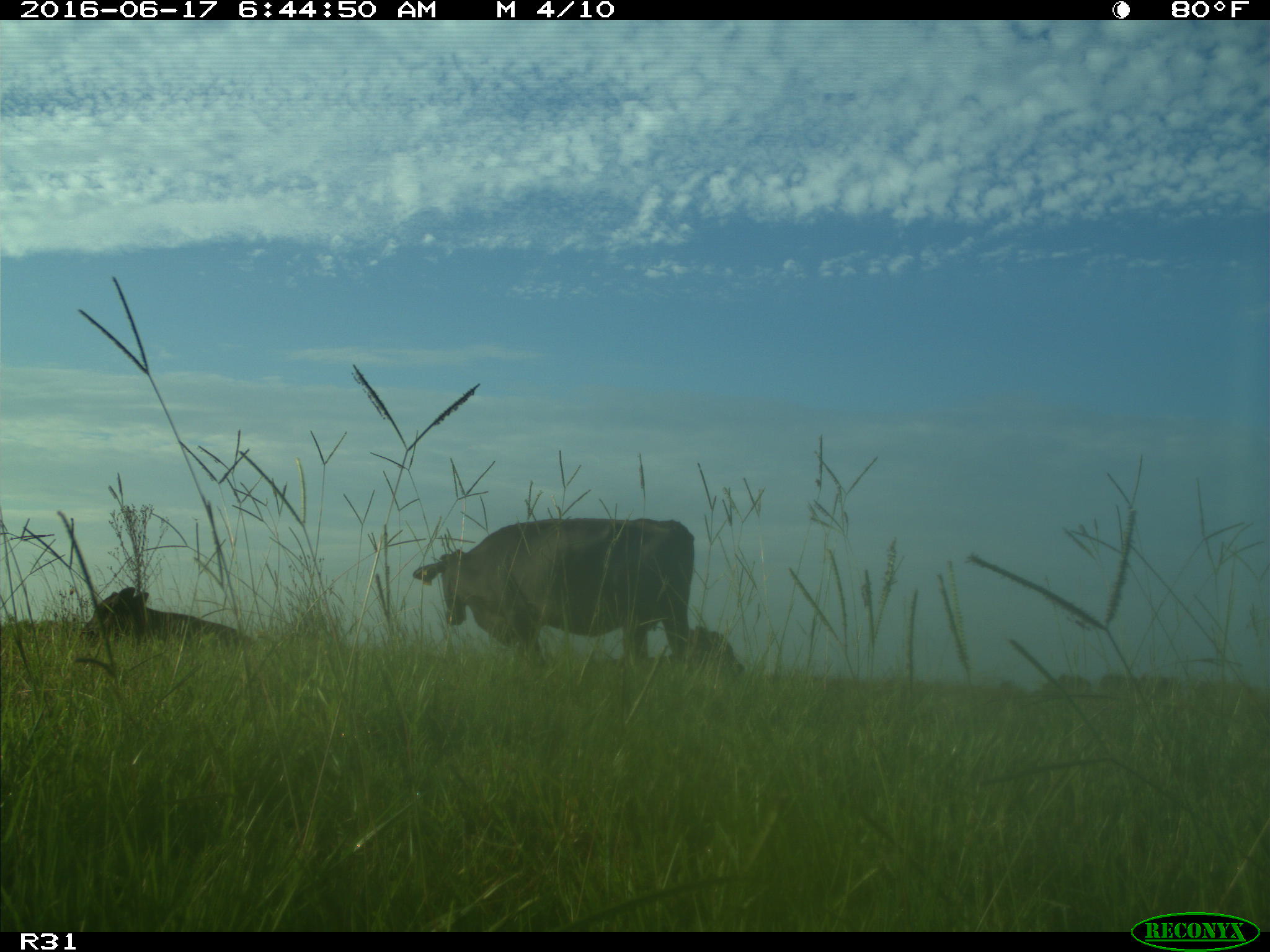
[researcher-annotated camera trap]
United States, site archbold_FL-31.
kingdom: Animalia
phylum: Chordata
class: Mammalia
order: Artiodactyla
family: Bovidae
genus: Bos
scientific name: Bos taurus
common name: domestic cow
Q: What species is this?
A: Bos taurus (domestic cow).